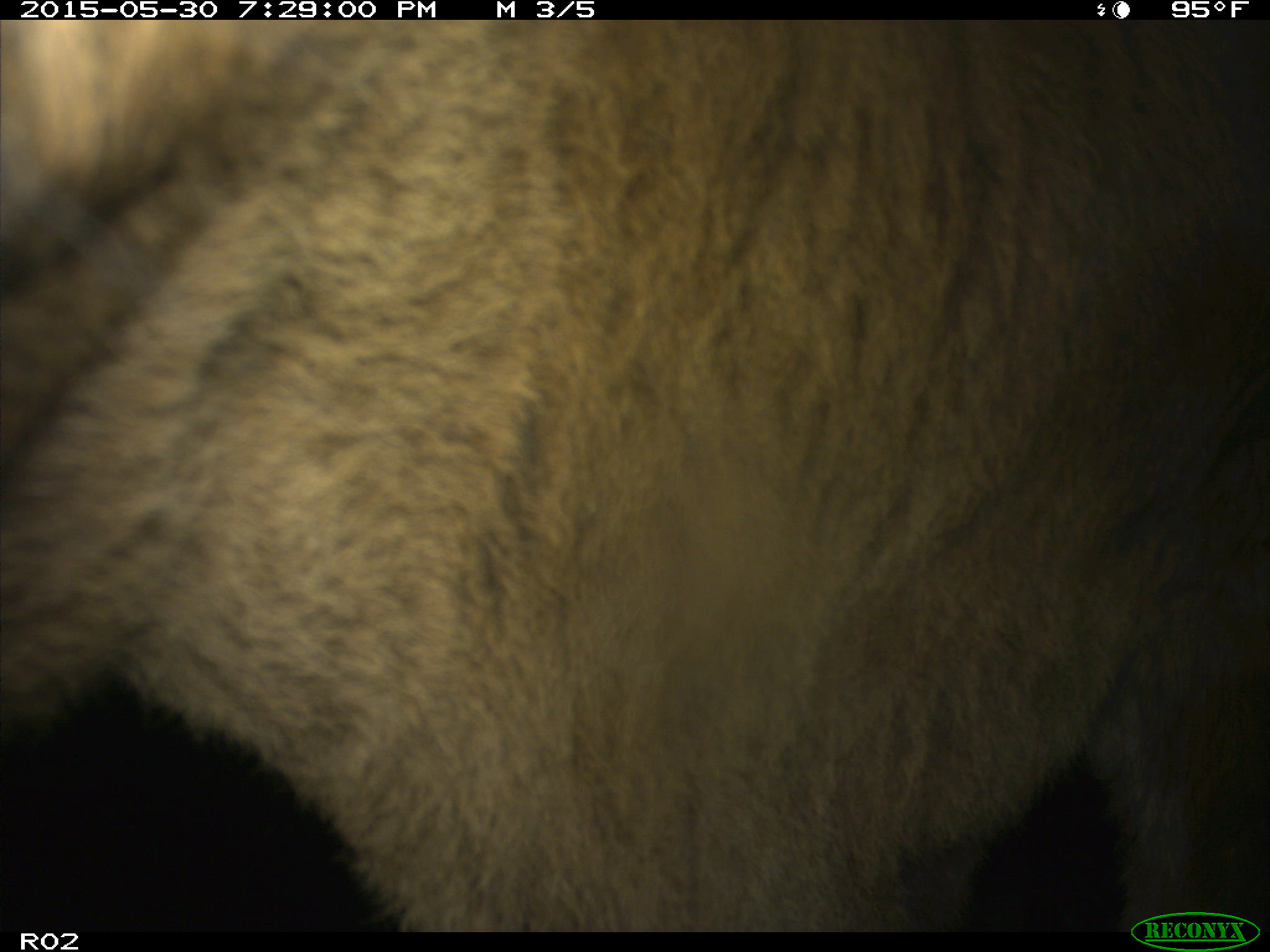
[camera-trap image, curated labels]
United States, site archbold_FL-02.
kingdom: Animalia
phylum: Chordata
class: Mammalia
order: Artiodactyla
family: Bovidae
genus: Bos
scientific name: Bos taurus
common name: domestic cow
Bos taurus (domestic cow).